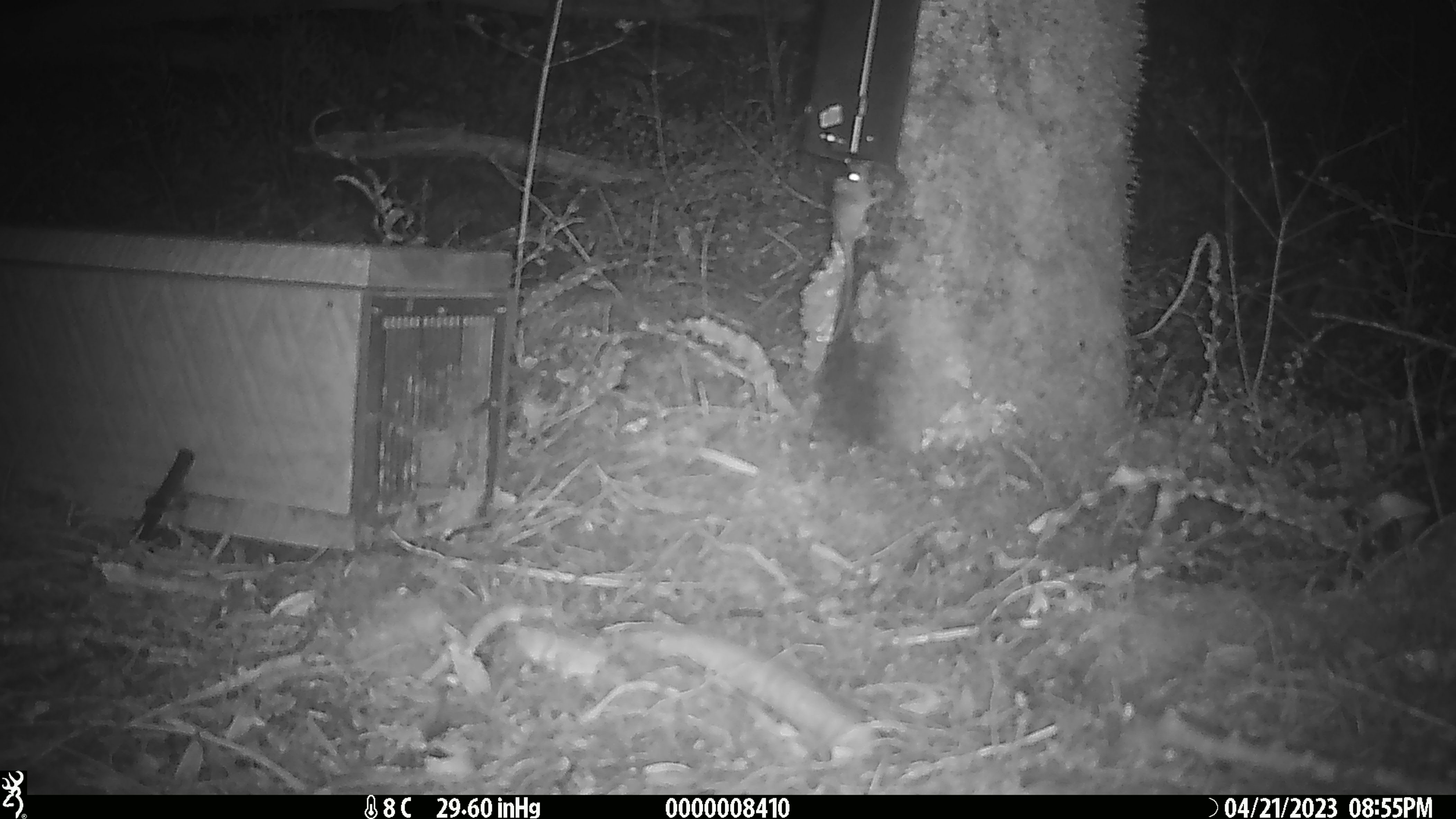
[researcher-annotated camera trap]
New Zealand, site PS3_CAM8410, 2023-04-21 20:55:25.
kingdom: Animalia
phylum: Chordata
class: Mammalia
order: Rodentia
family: Muridae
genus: Mus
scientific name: Mus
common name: mouse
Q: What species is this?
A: Mouse (Mus).